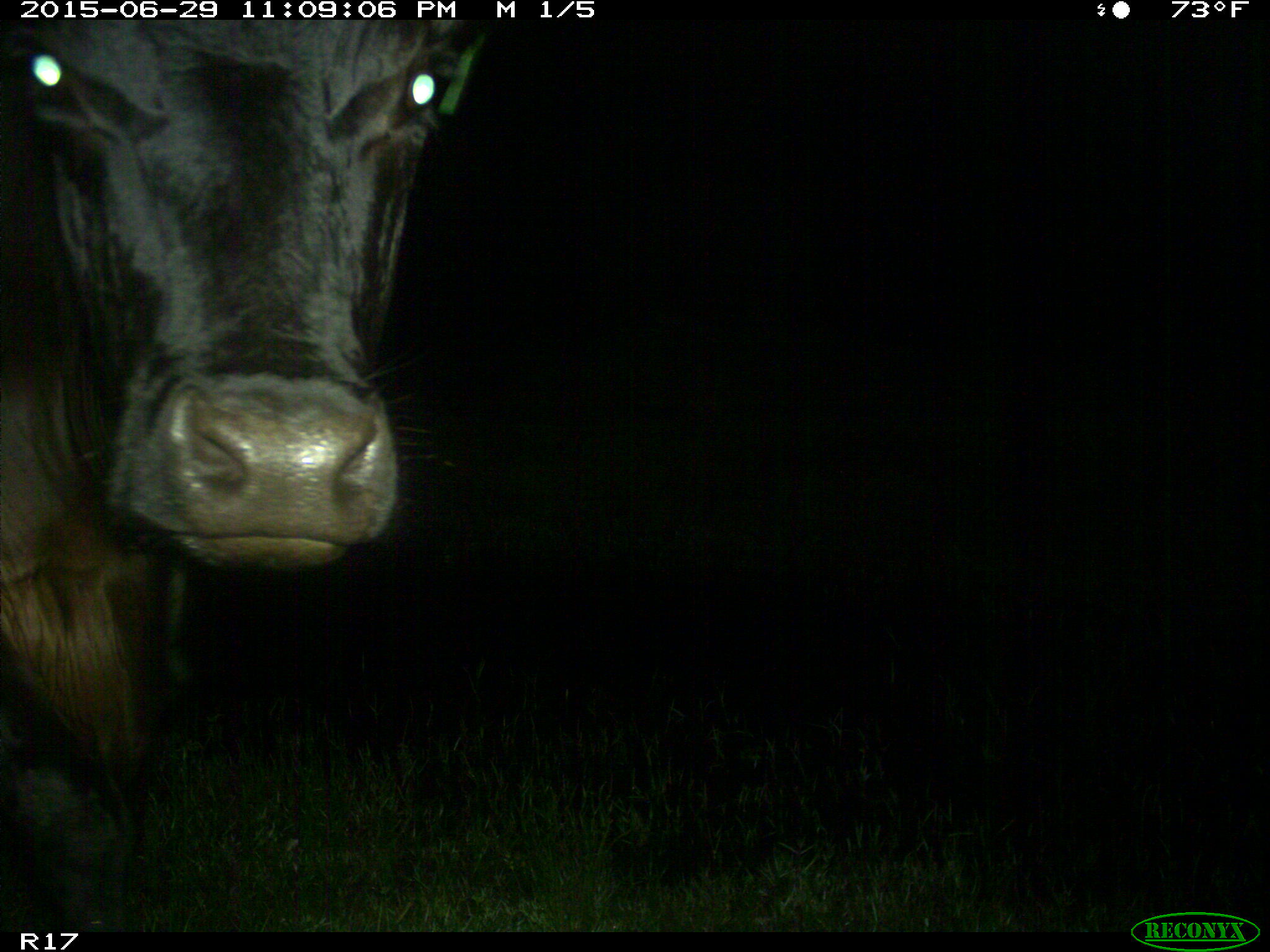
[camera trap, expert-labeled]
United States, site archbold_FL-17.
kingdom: Animalia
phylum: Chordata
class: Mammalia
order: Artiodactyla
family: Bovidae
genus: Bos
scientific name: Bos taurus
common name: domestic cow